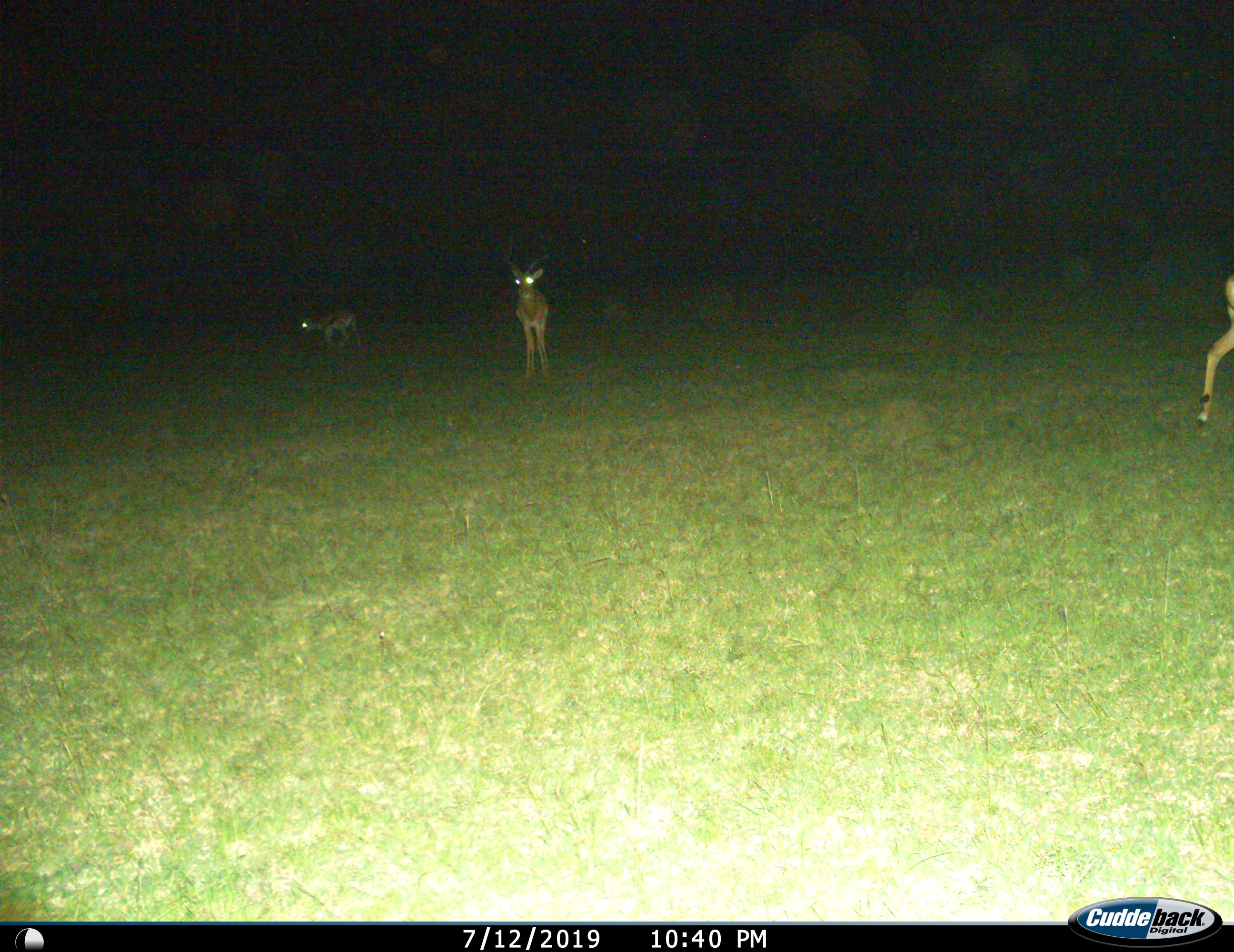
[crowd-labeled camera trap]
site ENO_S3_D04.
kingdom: Animalia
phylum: Chordata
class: Mammalia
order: Artiodactyla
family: Bovidae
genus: Aepyceros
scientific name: Aepyceros melampus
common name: impala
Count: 3.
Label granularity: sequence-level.